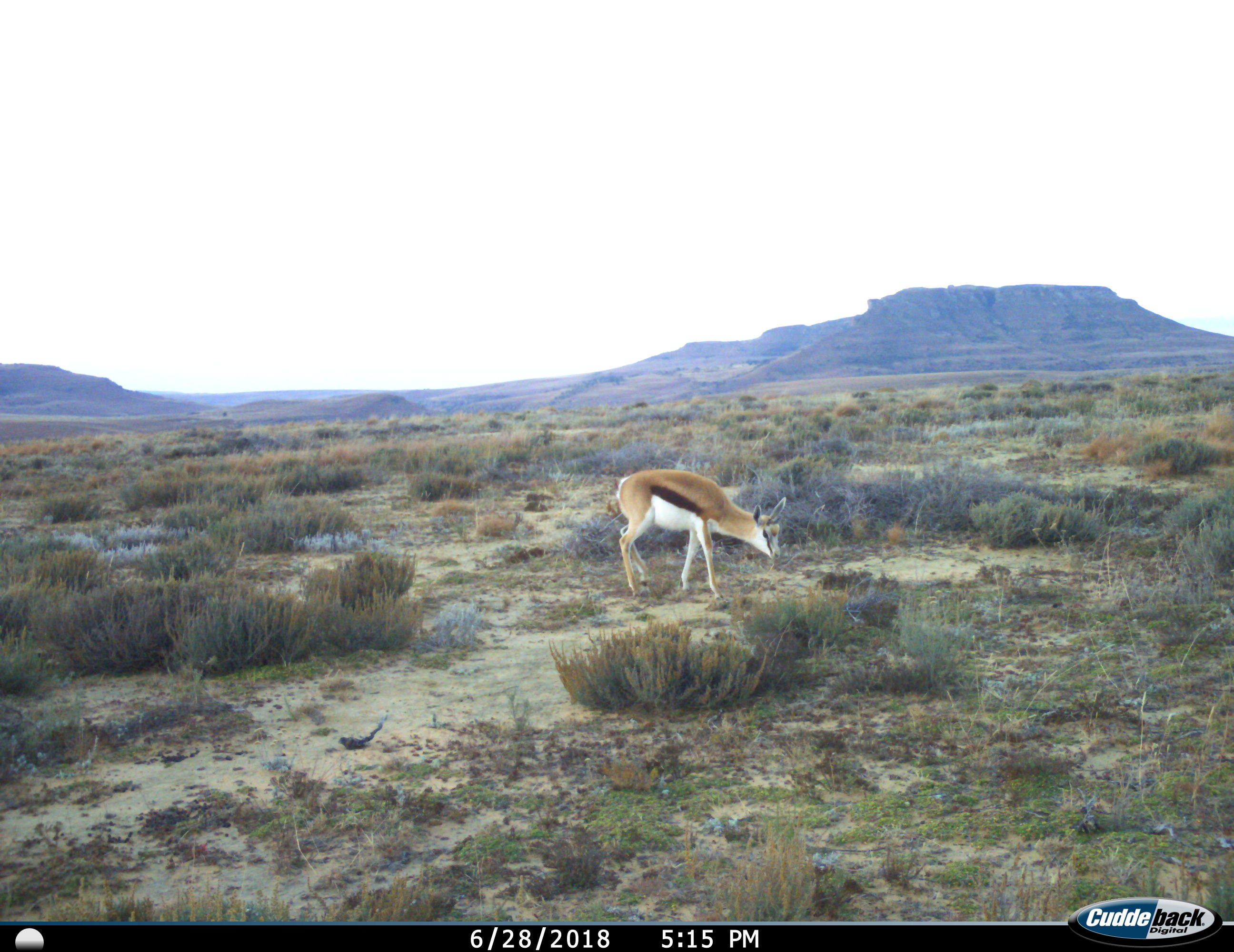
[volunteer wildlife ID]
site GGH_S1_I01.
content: unidentified animal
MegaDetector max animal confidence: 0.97